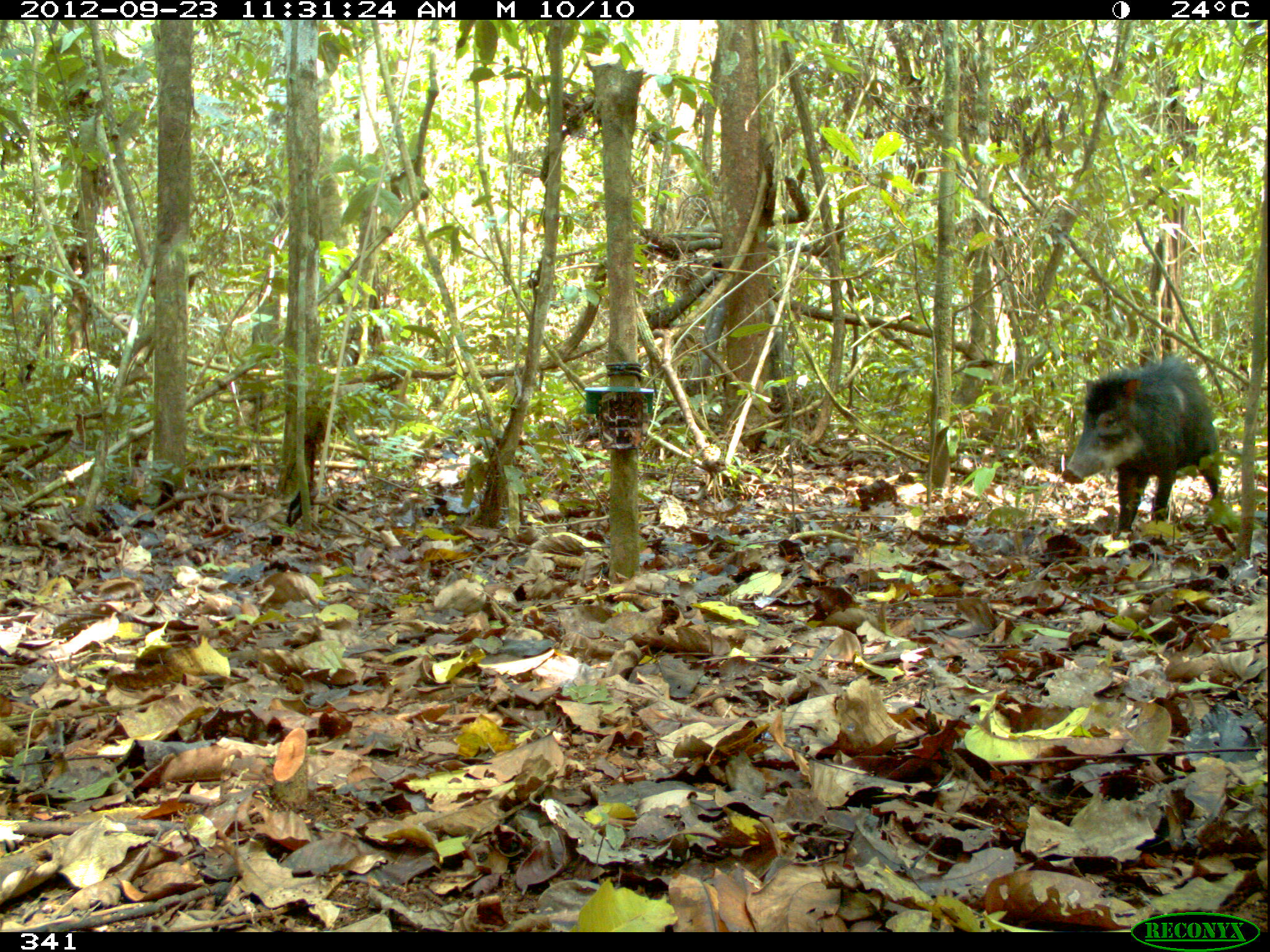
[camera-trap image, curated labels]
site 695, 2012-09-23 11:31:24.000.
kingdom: Animalia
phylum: Chordata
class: Mammalia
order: Artiodactyla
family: Tayassuidae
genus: Tayassu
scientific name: Tayassu pecari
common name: white-lipped peccary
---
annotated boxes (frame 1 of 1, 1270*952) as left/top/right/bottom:
tayassu pecari: 1062/353/1222/540